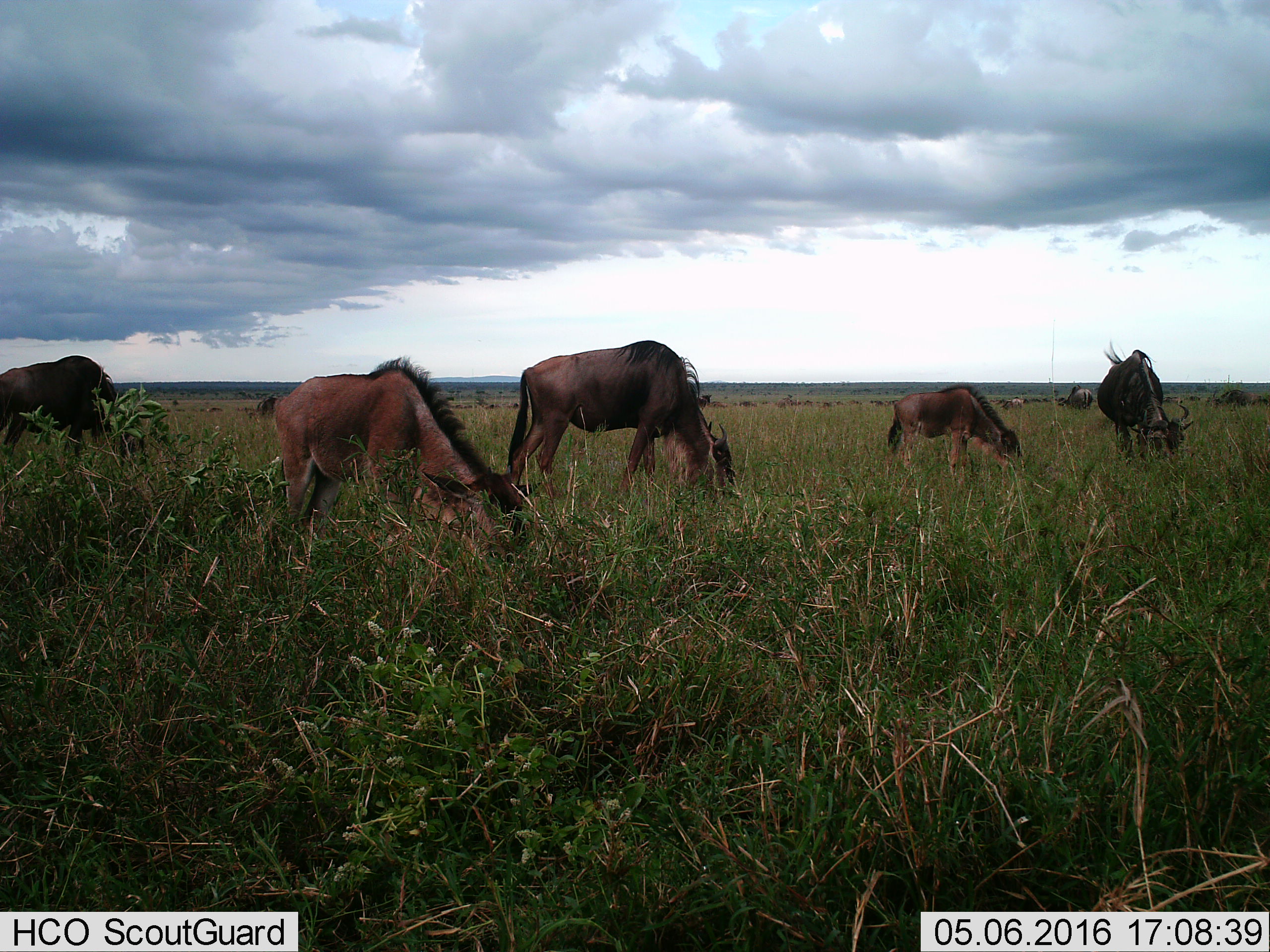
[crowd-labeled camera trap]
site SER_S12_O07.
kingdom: Animalia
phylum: Chordata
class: Mammalia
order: Artiodactyla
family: Bovidae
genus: Connochaetes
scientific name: Connochaetes taurinus taurinus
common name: blue wildebeest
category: wildebeestblue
Wildebeestblue (blue wildebeest) (Connochaetes taurinus taurinus), count 11-50. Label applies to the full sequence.